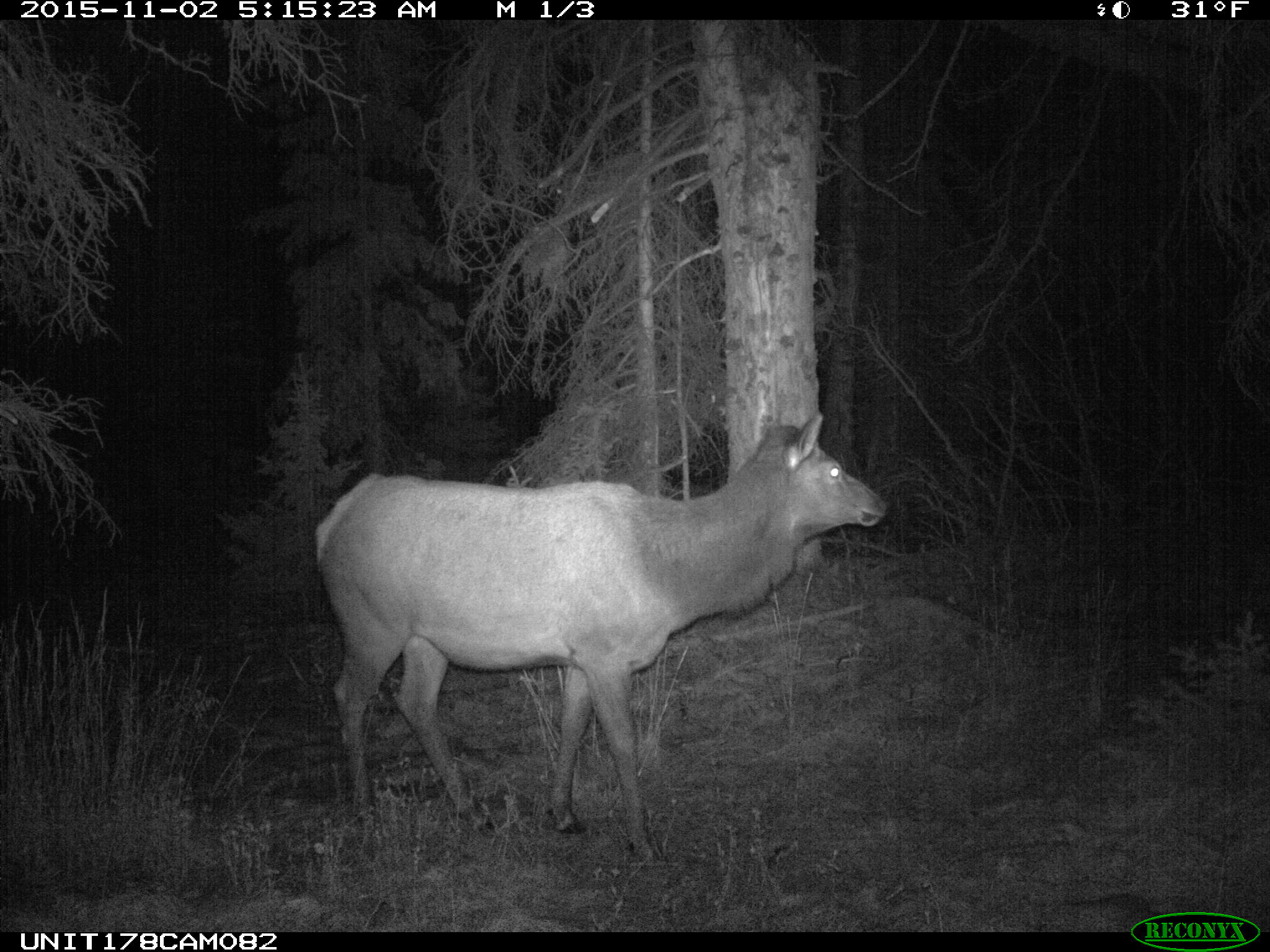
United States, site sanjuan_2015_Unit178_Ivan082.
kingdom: Animalia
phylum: Chordata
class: Mammalia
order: Artiodactyla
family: Cervidae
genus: Cervus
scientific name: Cervus elaphus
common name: red deer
Cervus elaphus (red deer).